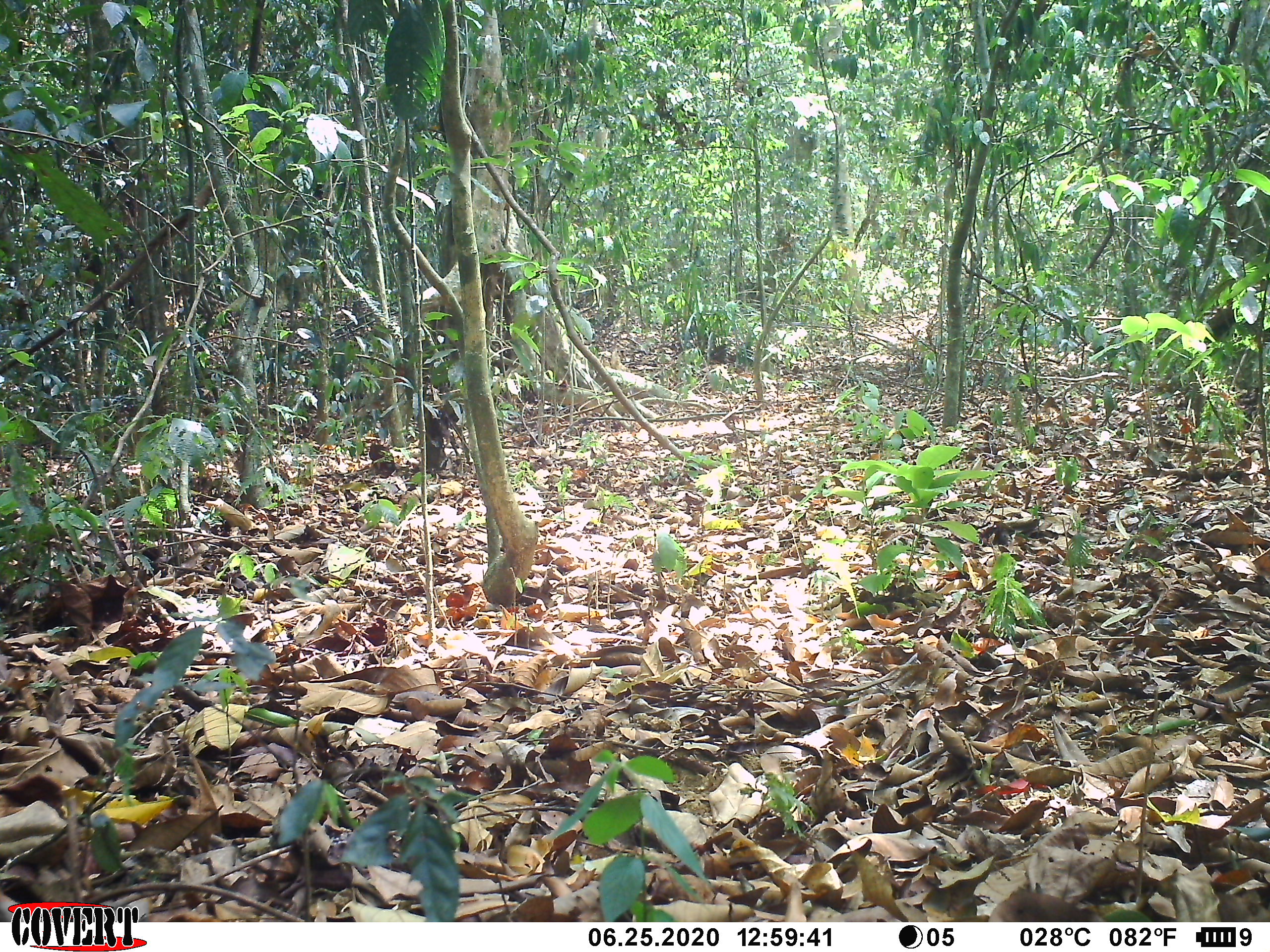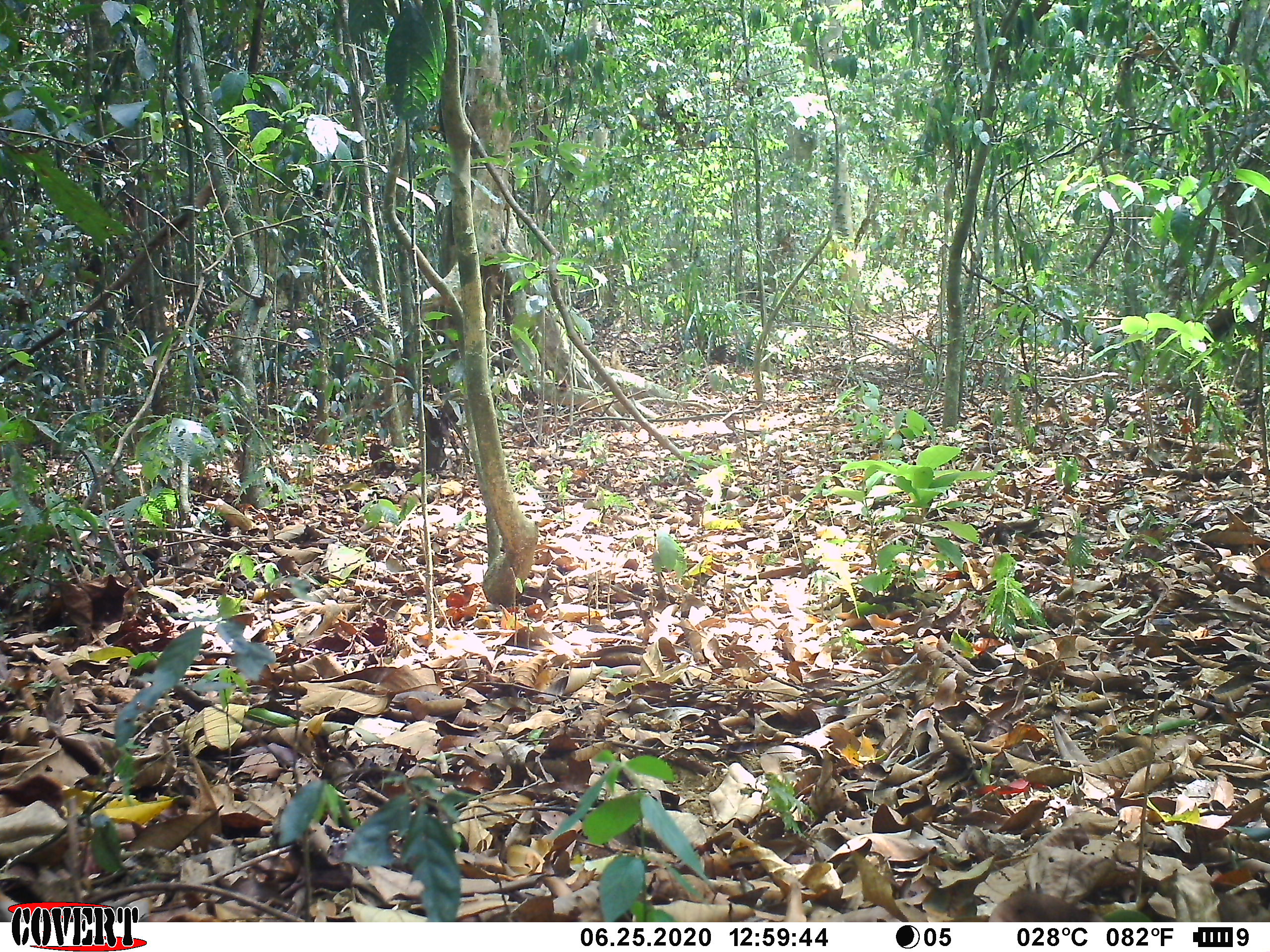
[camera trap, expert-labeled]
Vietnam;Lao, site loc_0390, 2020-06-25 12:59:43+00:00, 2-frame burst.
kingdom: Animalia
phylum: Chordata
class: Aves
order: Galliformes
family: Phasianidae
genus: Lophura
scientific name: Lophura nycthemera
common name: silver pheasant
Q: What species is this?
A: Silver pheasant (Lophura nycthemera).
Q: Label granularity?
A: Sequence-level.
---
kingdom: Animalia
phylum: Chordata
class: Aves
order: Galliformes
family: Phasianidae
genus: Gallus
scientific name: Gallus gallus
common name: red junglefowl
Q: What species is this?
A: Red junglefowl (Gallus gallus).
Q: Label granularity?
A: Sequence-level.